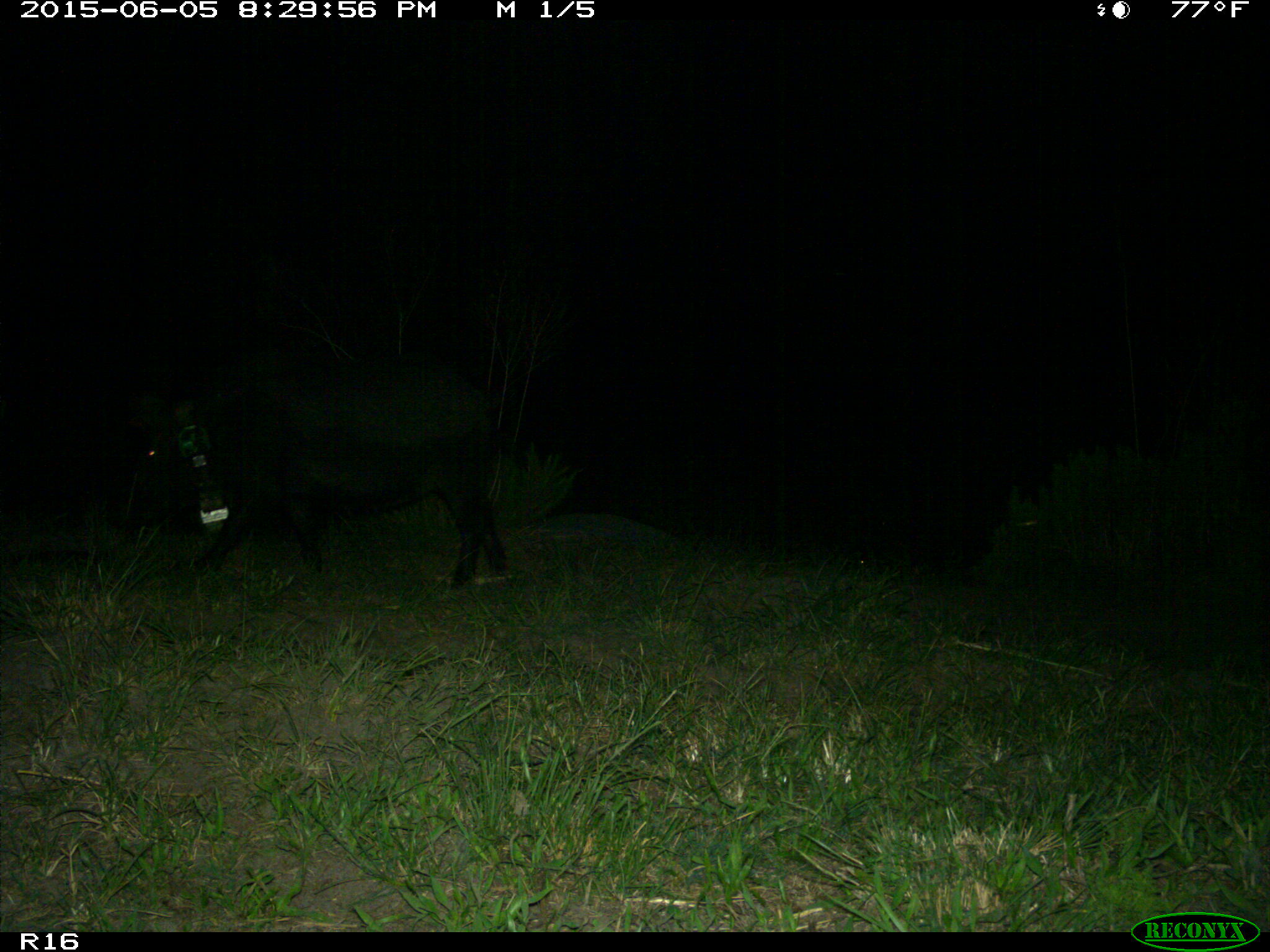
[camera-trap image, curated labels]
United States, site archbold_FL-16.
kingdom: Animalia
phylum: Chordata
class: Mammalia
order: Artiodactyla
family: Suidae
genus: Sus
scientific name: Sus scrofa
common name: wild boar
Sus scrofa (wild boar).